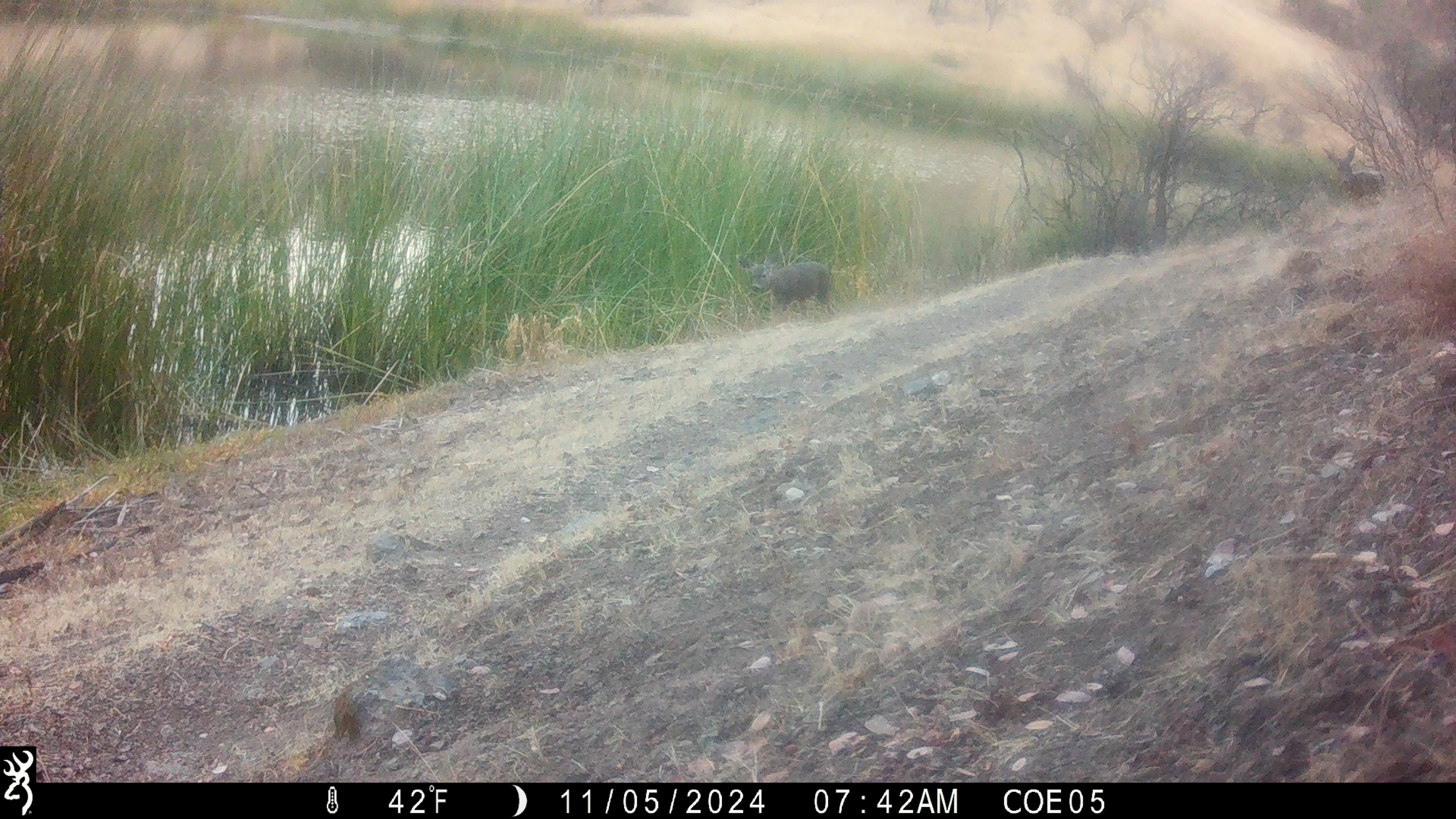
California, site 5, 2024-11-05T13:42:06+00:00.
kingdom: Animalia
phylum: Chordata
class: Mammalia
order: Artiodactyla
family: Cervidae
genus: Odocoileus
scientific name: Odocoileus hemionus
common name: mule deer